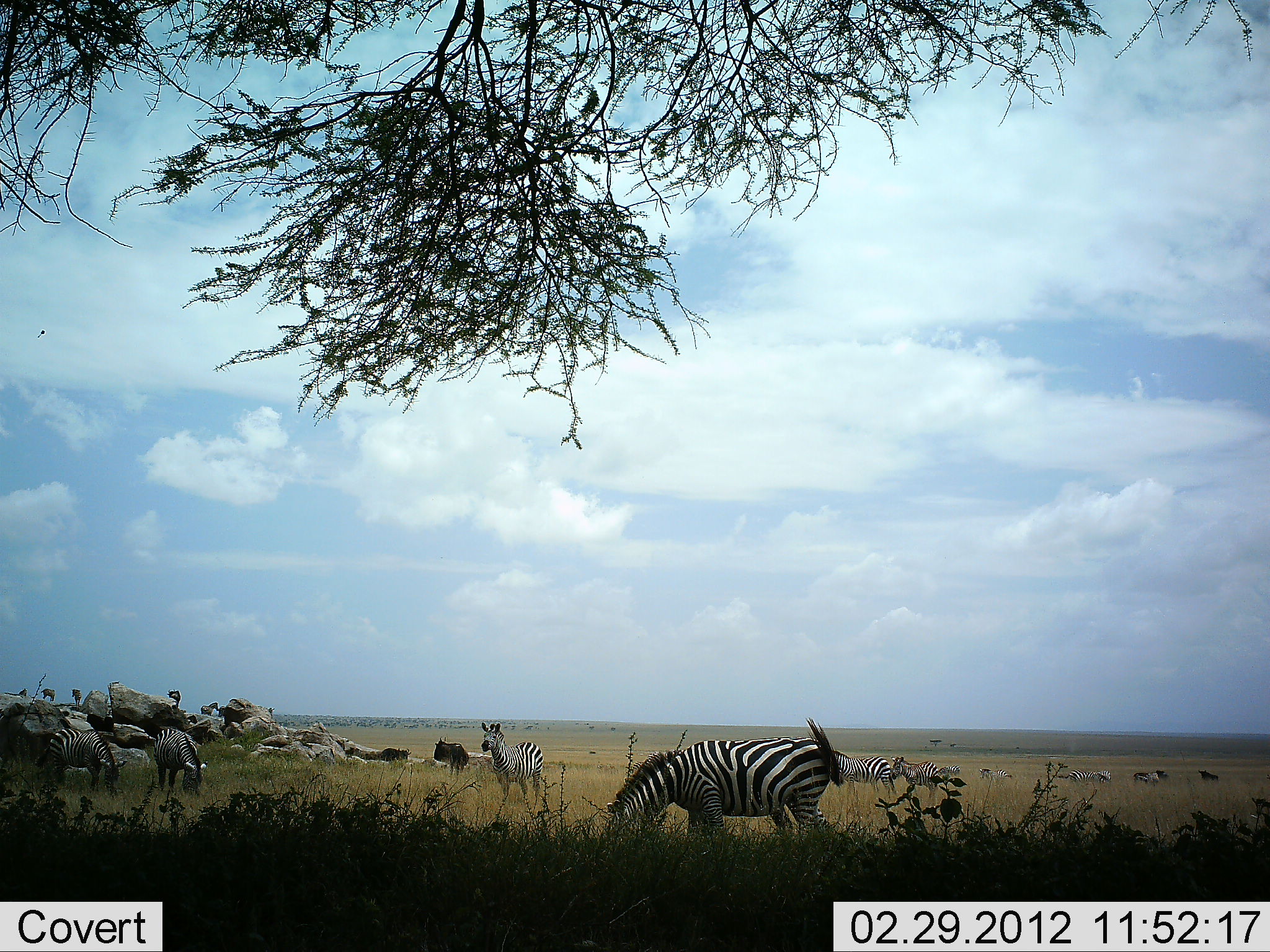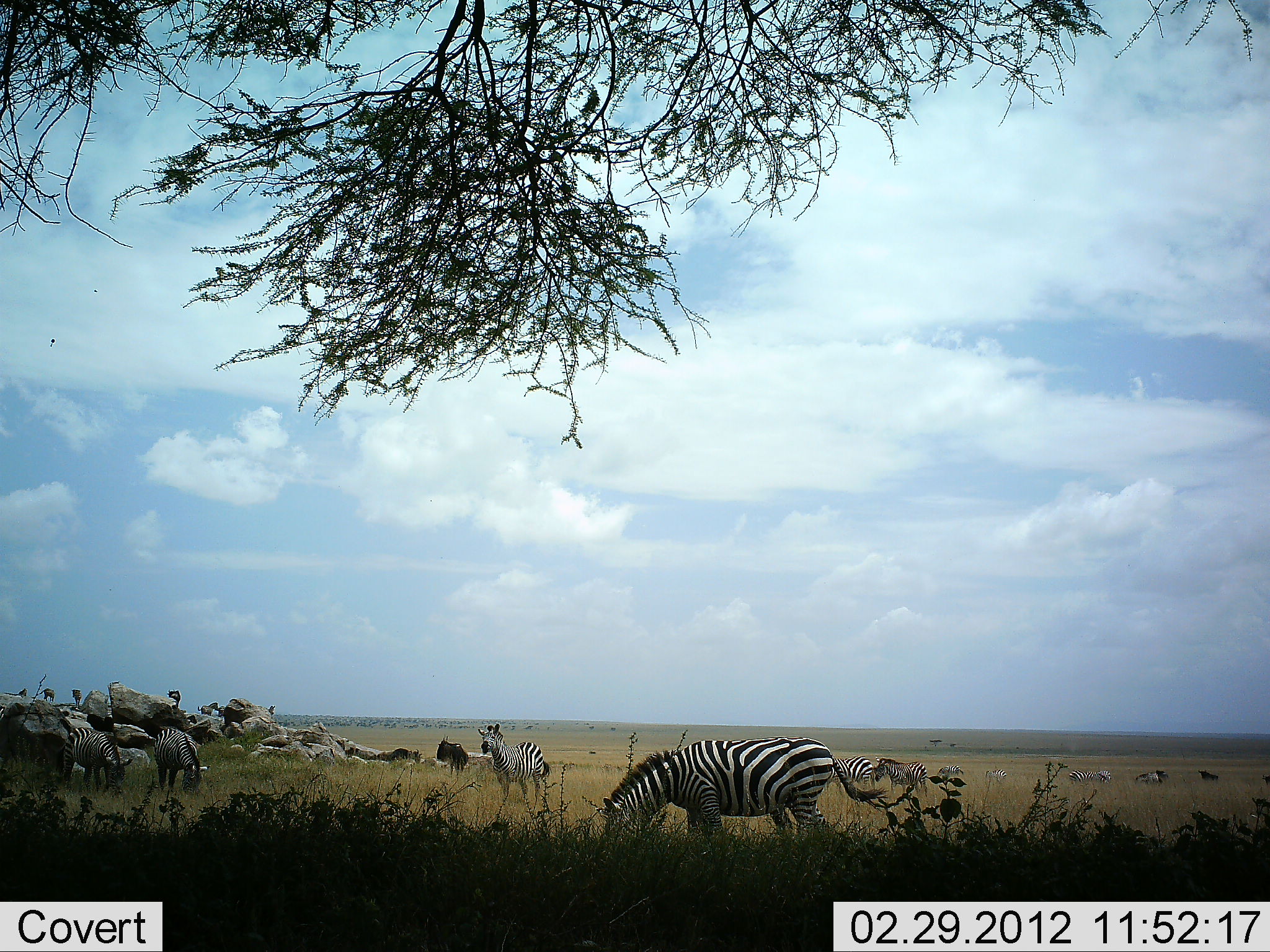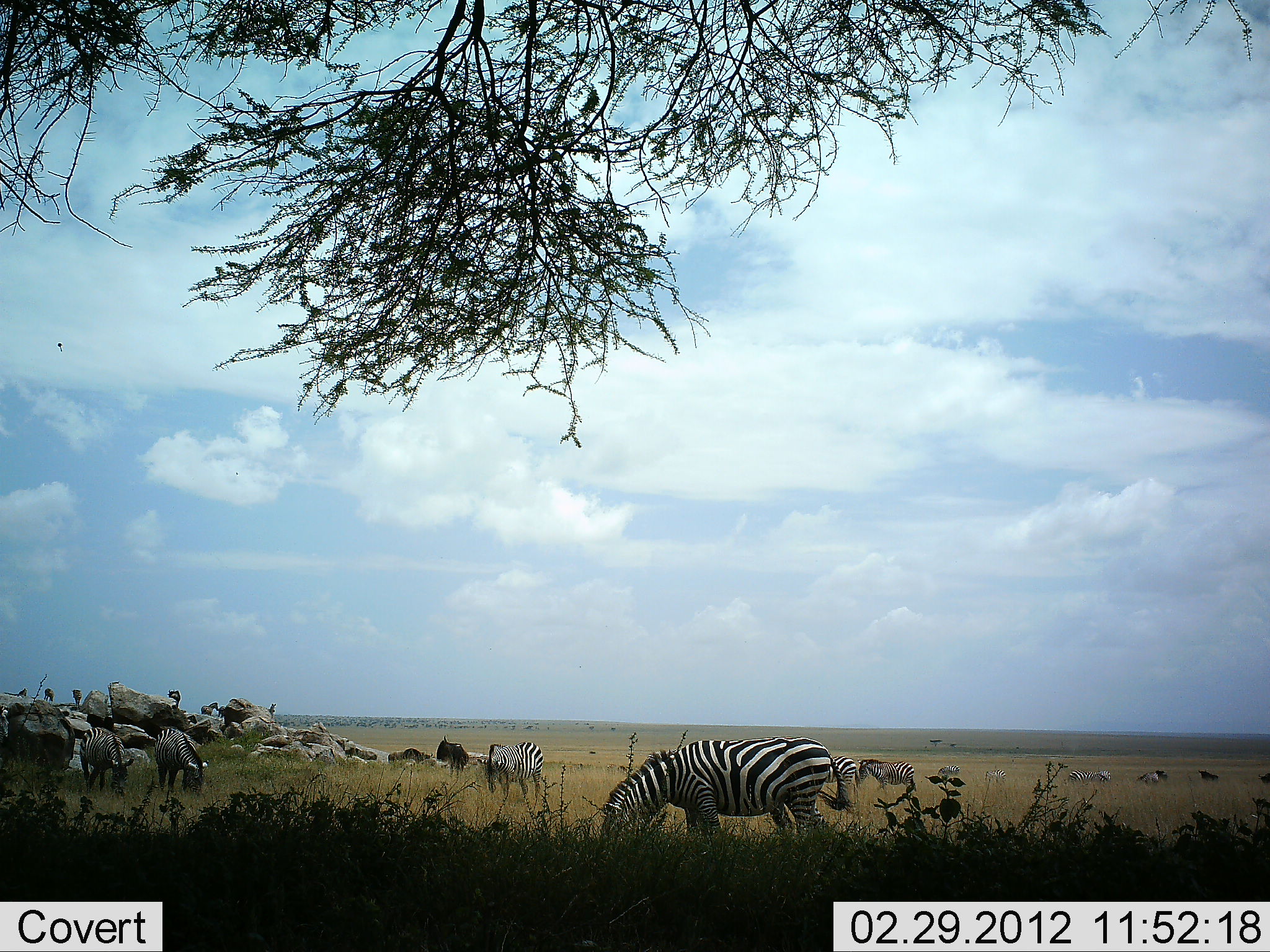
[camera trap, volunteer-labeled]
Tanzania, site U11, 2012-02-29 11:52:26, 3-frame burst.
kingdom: Animalia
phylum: Chordata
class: Mammalia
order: Artiodactyla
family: Bovidae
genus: Connochaetes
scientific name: Connochaetes taurinus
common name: blue wildebeest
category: wildebeest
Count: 4.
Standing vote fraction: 82%.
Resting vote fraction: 0%.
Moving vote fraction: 41%.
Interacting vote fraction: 0%.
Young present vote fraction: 0%.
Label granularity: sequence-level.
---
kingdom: Animalia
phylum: Chordata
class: Mammalia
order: Perissodactyla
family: Equidae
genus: Equus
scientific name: Equus quagga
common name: plains zebra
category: zebra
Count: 8.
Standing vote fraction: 63%.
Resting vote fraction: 3%.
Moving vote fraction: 40%.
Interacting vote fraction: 3%.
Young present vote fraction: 3%.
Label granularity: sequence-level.